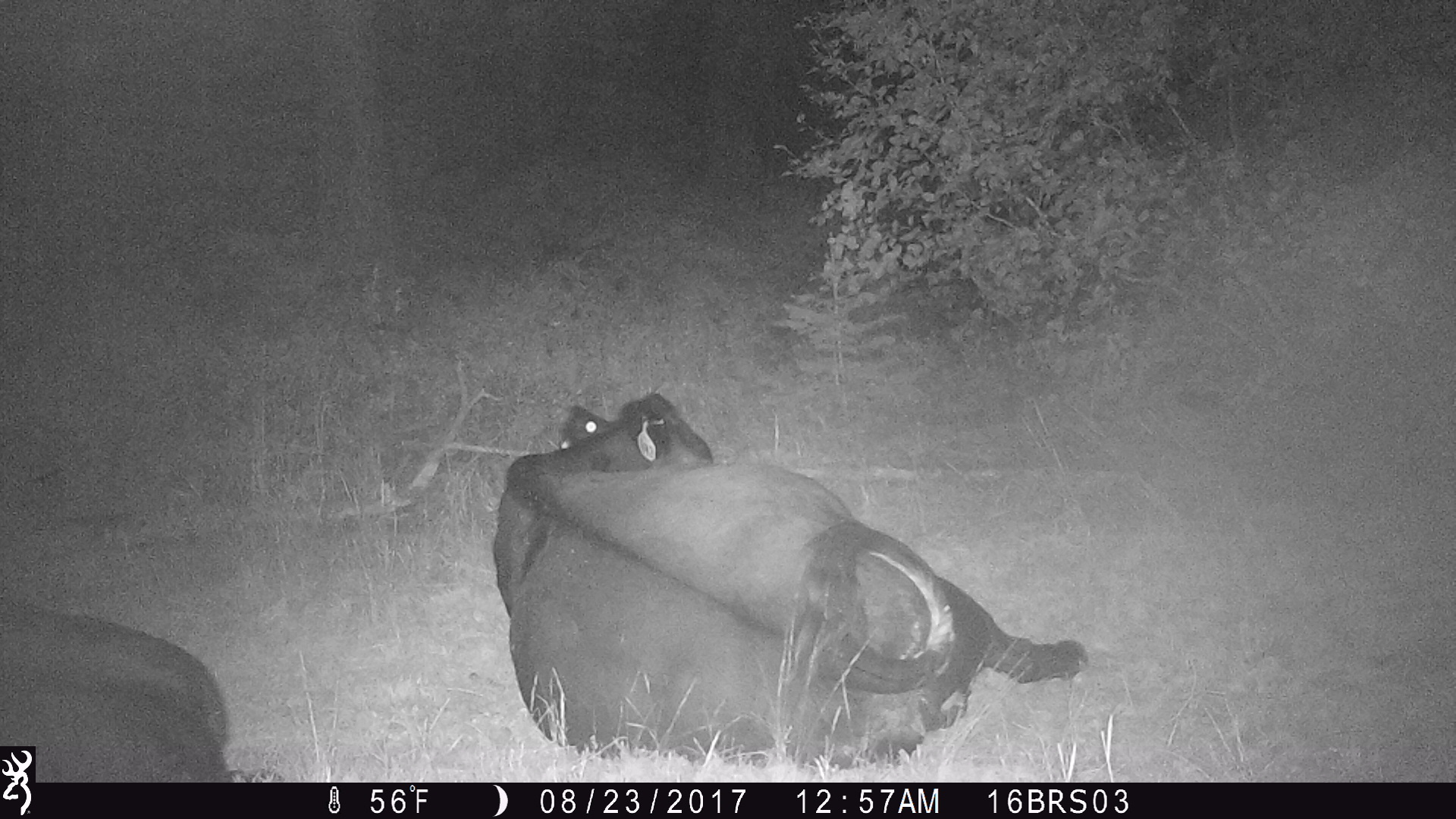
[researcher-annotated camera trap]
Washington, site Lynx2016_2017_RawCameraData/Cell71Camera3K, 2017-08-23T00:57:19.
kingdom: Animalia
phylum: Chordata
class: Mammalia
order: Artiodactyla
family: Bovidae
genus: Bos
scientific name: Bos taurus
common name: domestic cattle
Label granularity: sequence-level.